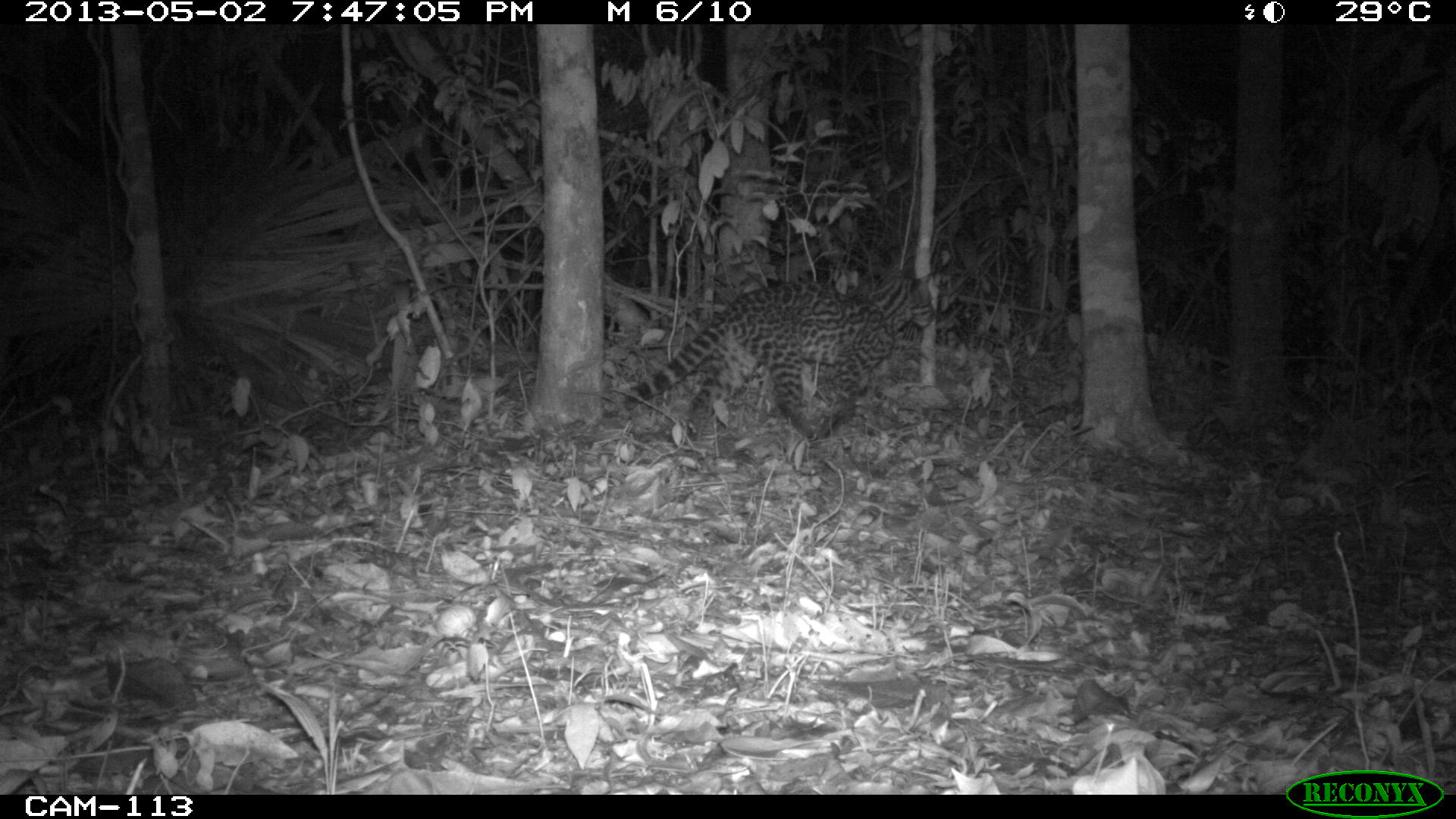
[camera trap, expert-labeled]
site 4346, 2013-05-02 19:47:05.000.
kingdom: Animalia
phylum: Chordata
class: Mammalia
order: Carnivora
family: Felidae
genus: Leopardus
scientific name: Leopardus wiedii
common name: margay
Leopardus wiedii (margay), count 1.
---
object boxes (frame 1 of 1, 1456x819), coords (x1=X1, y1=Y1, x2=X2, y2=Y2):
leopardus wiedii: (x1=620, y1=269, x2=934, y2=449)